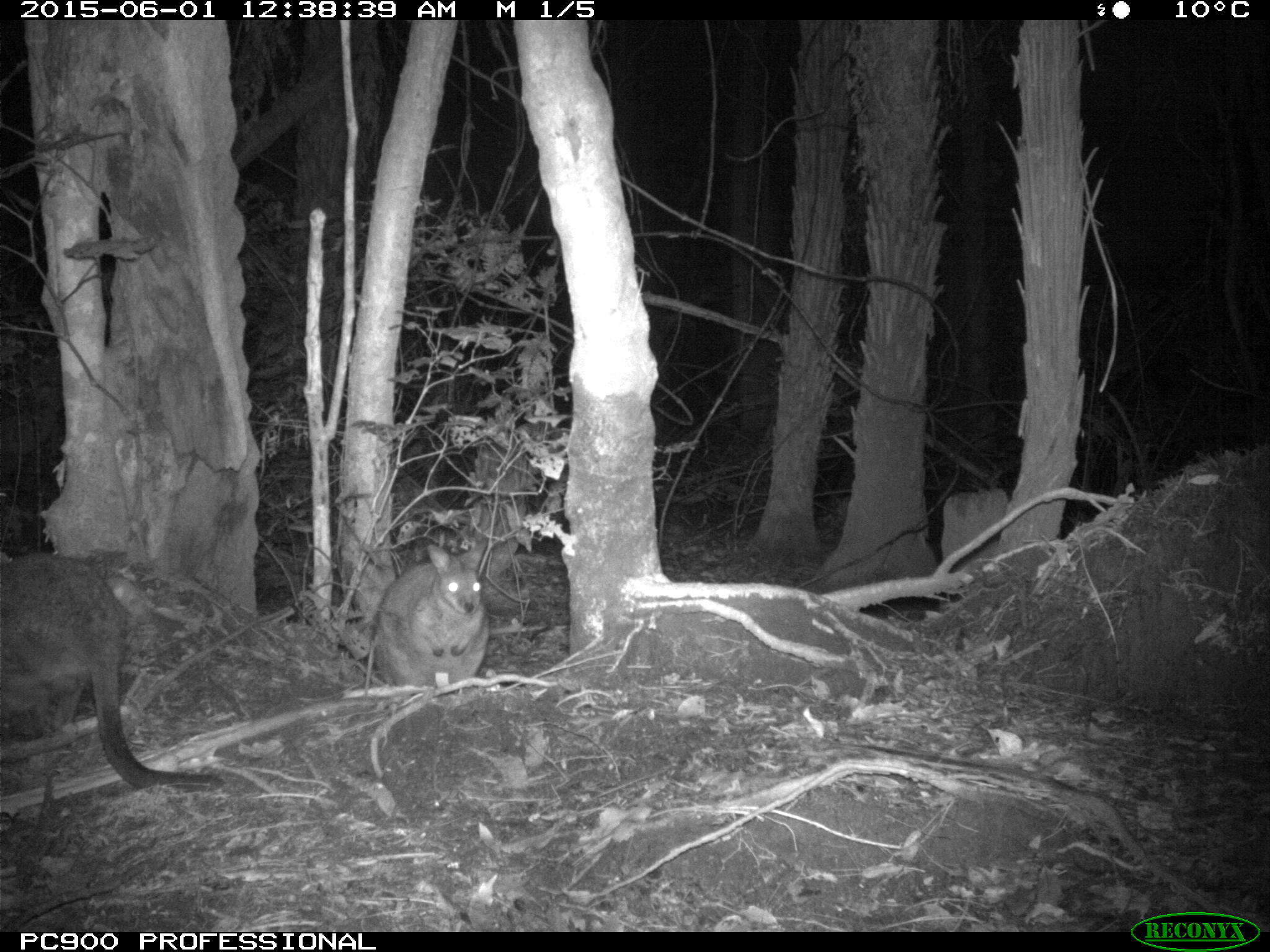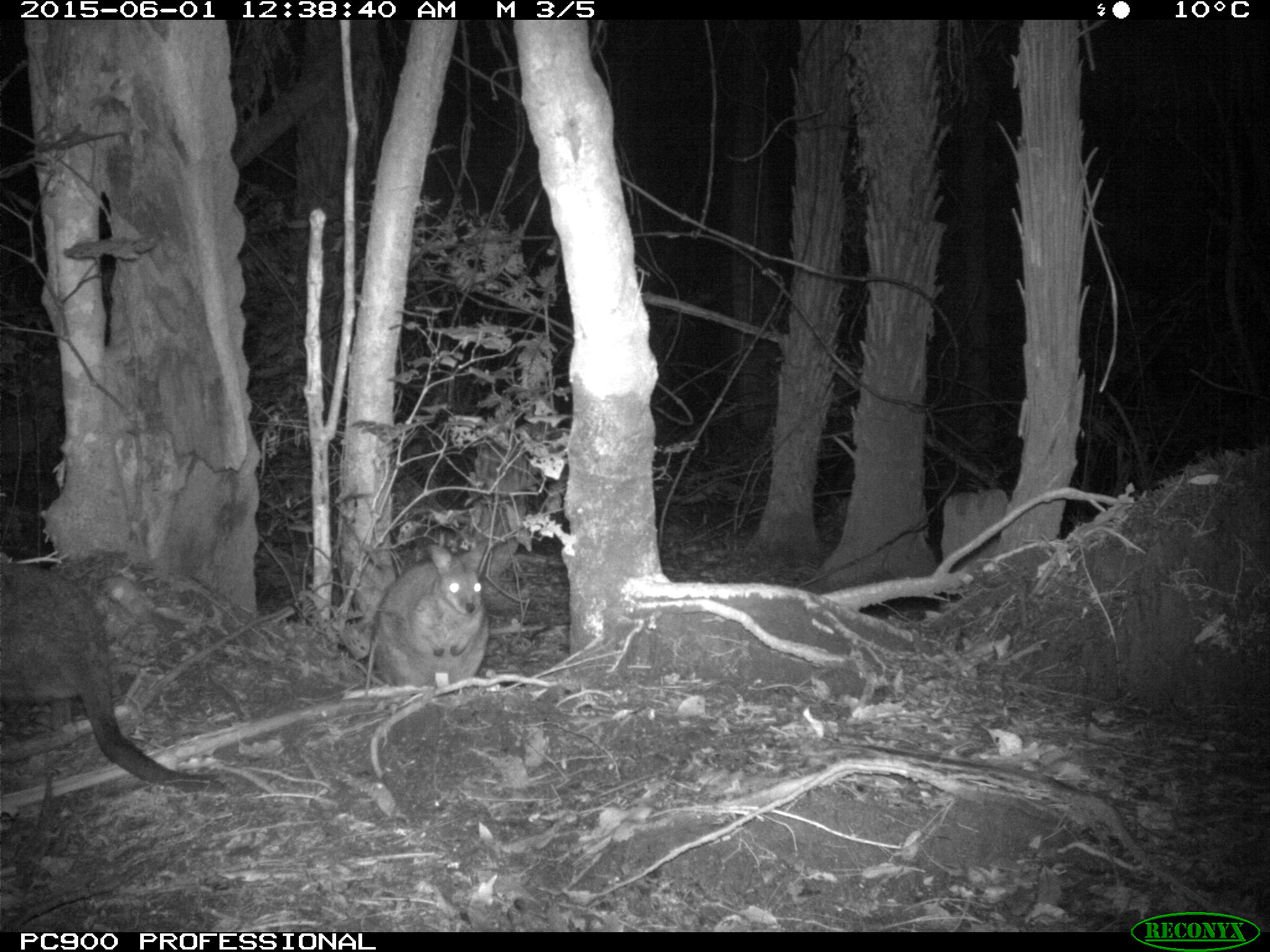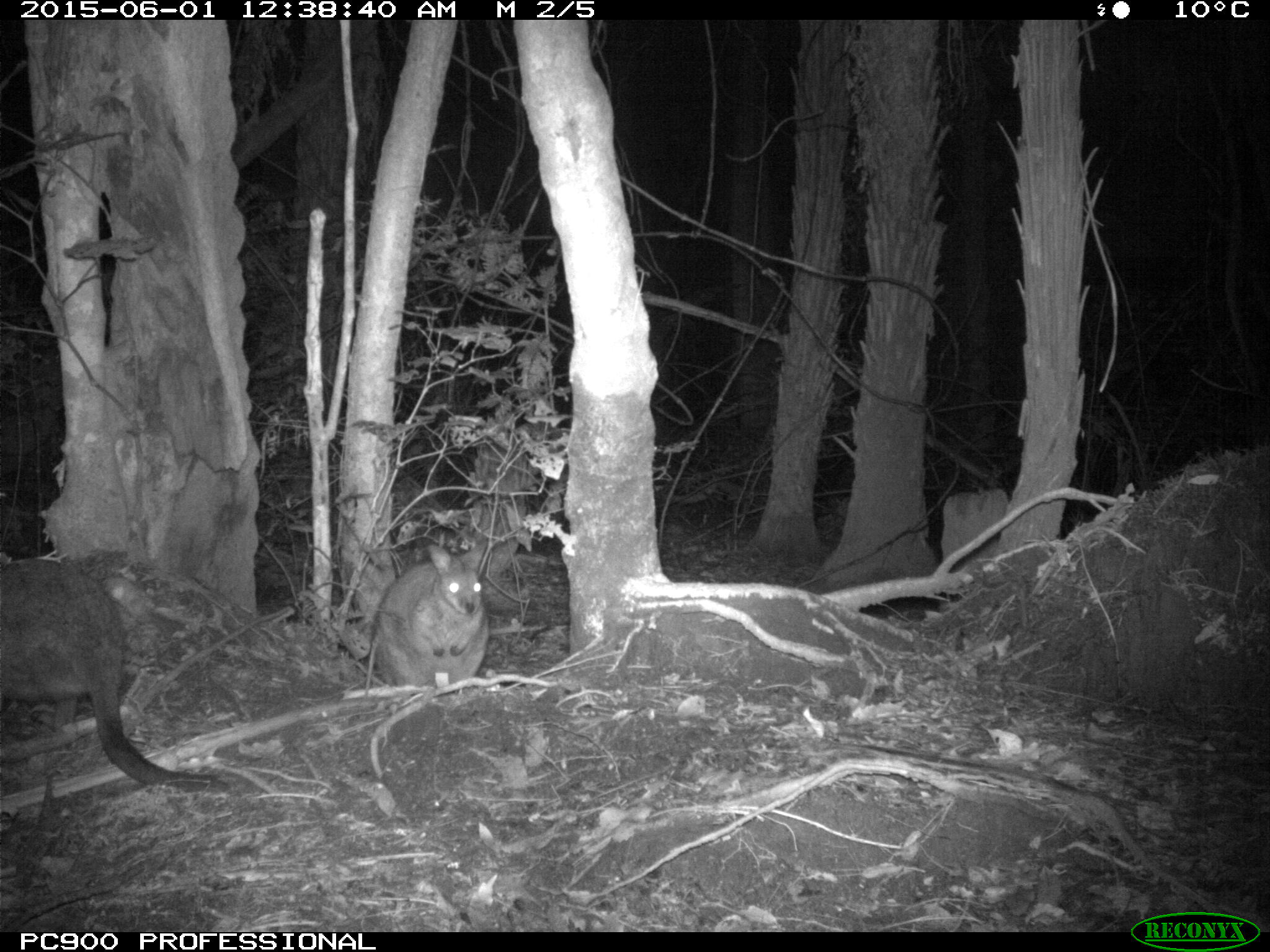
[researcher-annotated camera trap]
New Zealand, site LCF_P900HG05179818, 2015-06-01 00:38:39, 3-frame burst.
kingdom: Animalia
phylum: Chordata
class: Mammalia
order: Diprotodontia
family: Macropodidae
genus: Notamacropus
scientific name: Notamacropus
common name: wallaby